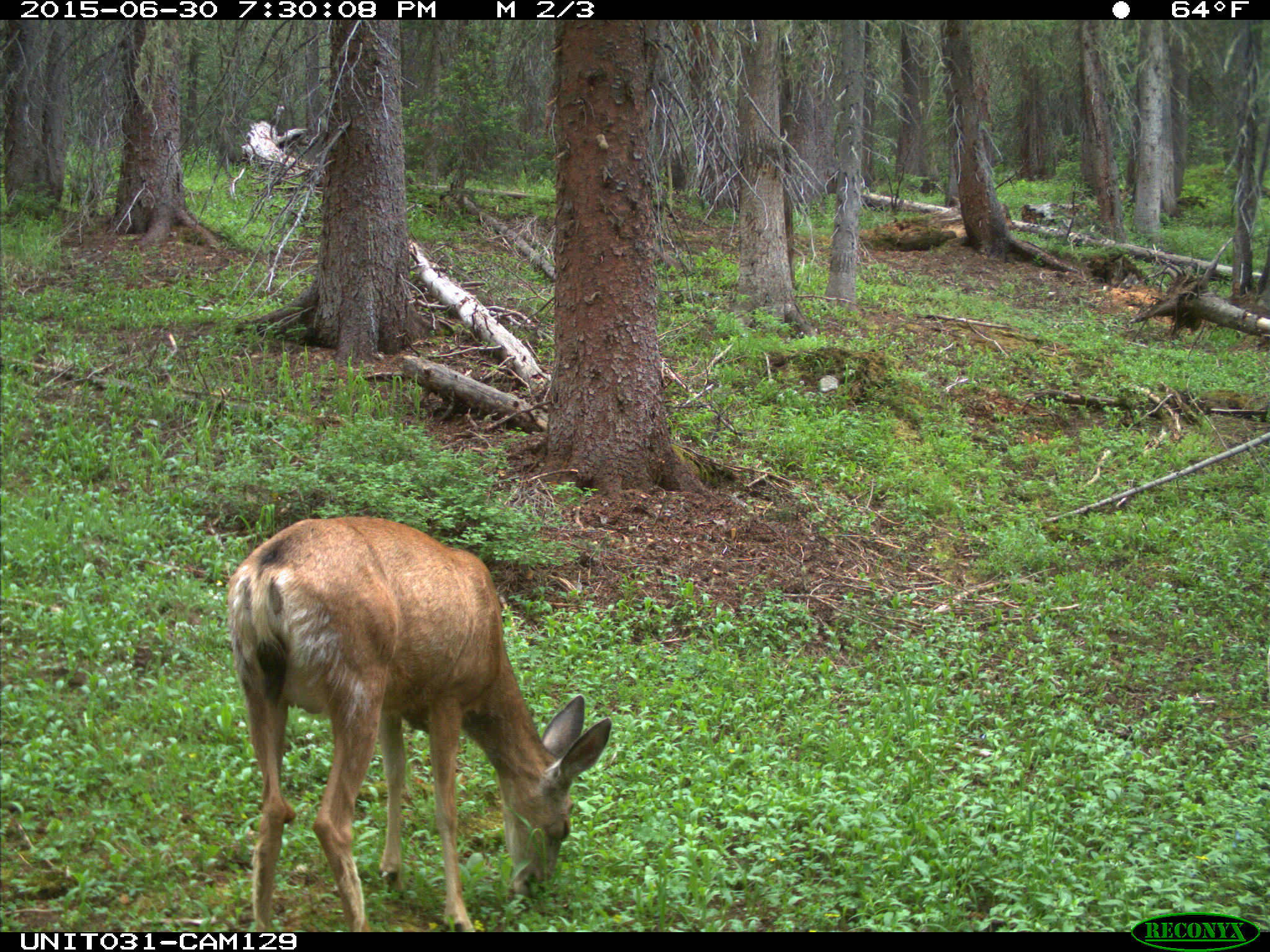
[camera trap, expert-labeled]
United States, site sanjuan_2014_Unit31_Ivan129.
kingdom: Animalia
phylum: Chordata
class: Mammalia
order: Artiodactyla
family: Cervidae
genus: Odocoileus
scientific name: Odocoileus hemionus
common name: mule deer